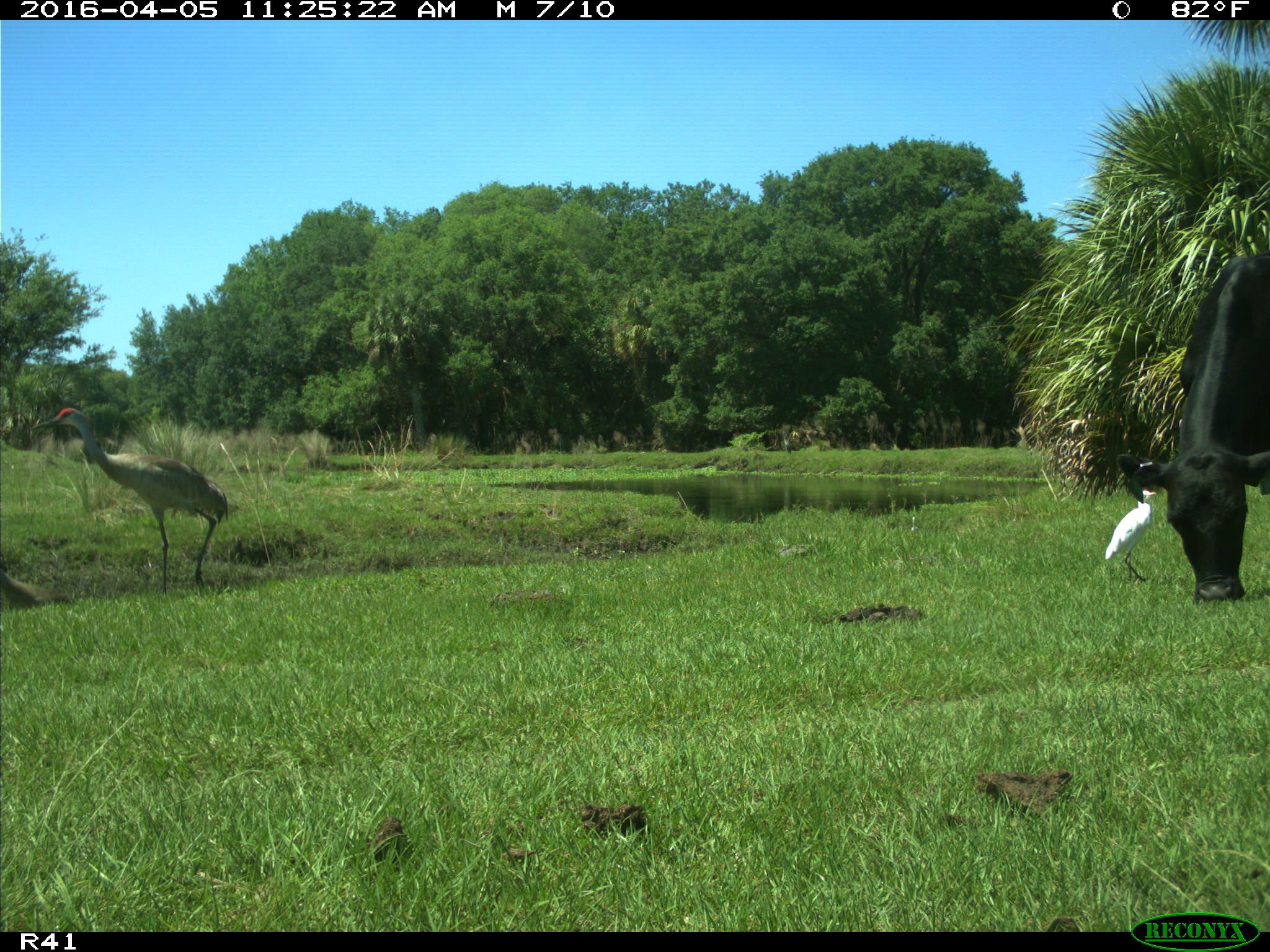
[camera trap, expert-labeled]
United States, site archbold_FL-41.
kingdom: Animalia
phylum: Chordata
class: Mammalia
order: Artiodactyla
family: Bovidae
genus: Bos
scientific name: Bos taurus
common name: domestic cow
Bos taurus (domestic cow).